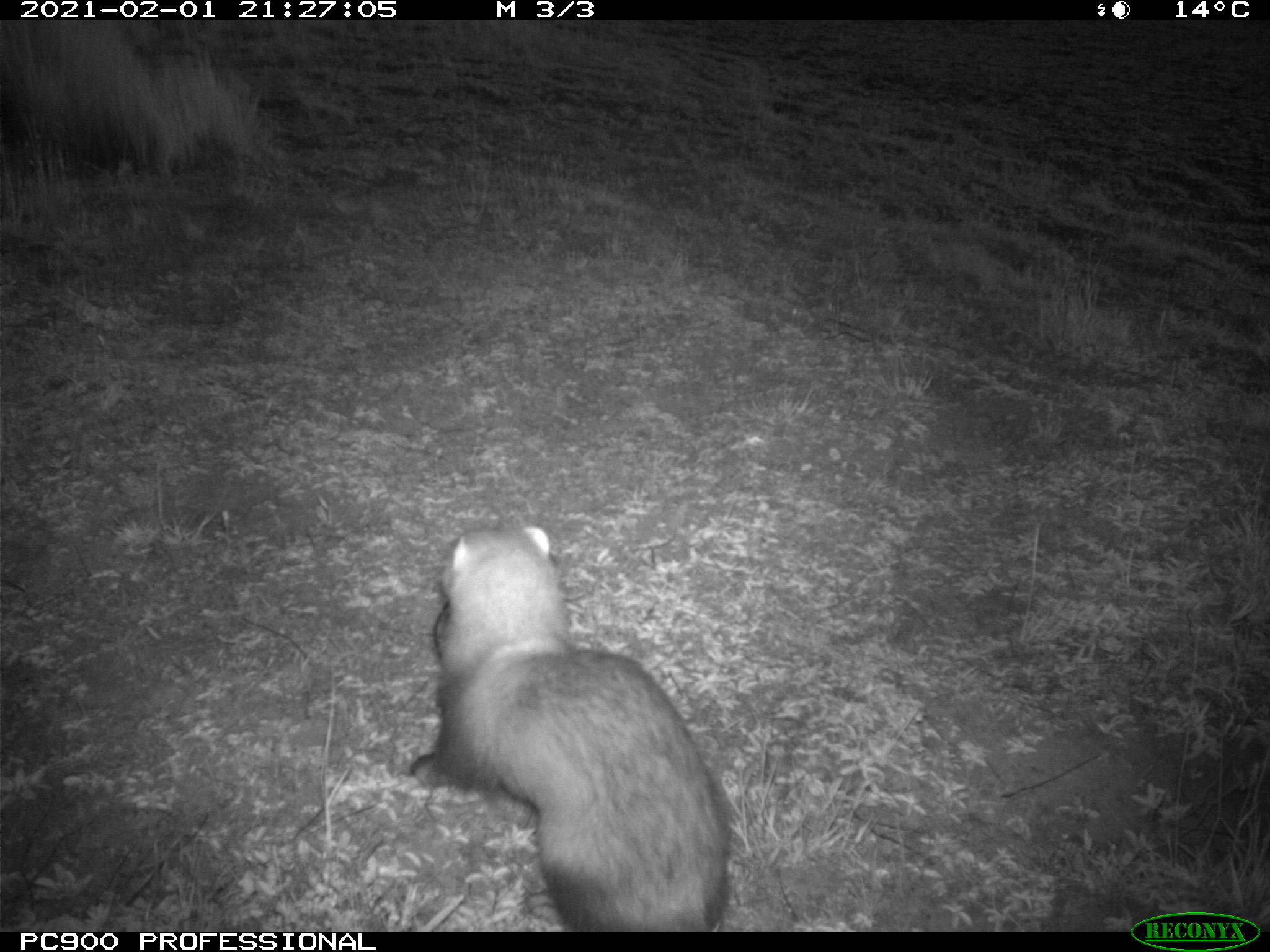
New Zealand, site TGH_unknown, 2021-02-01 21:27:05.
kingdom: Animalia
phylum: Chordata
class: Mammalia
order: Carnivora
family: Mustelidae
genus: Mustela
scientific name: Mustela furo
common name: ferret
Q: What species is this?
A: Ferret (Mustela furo).